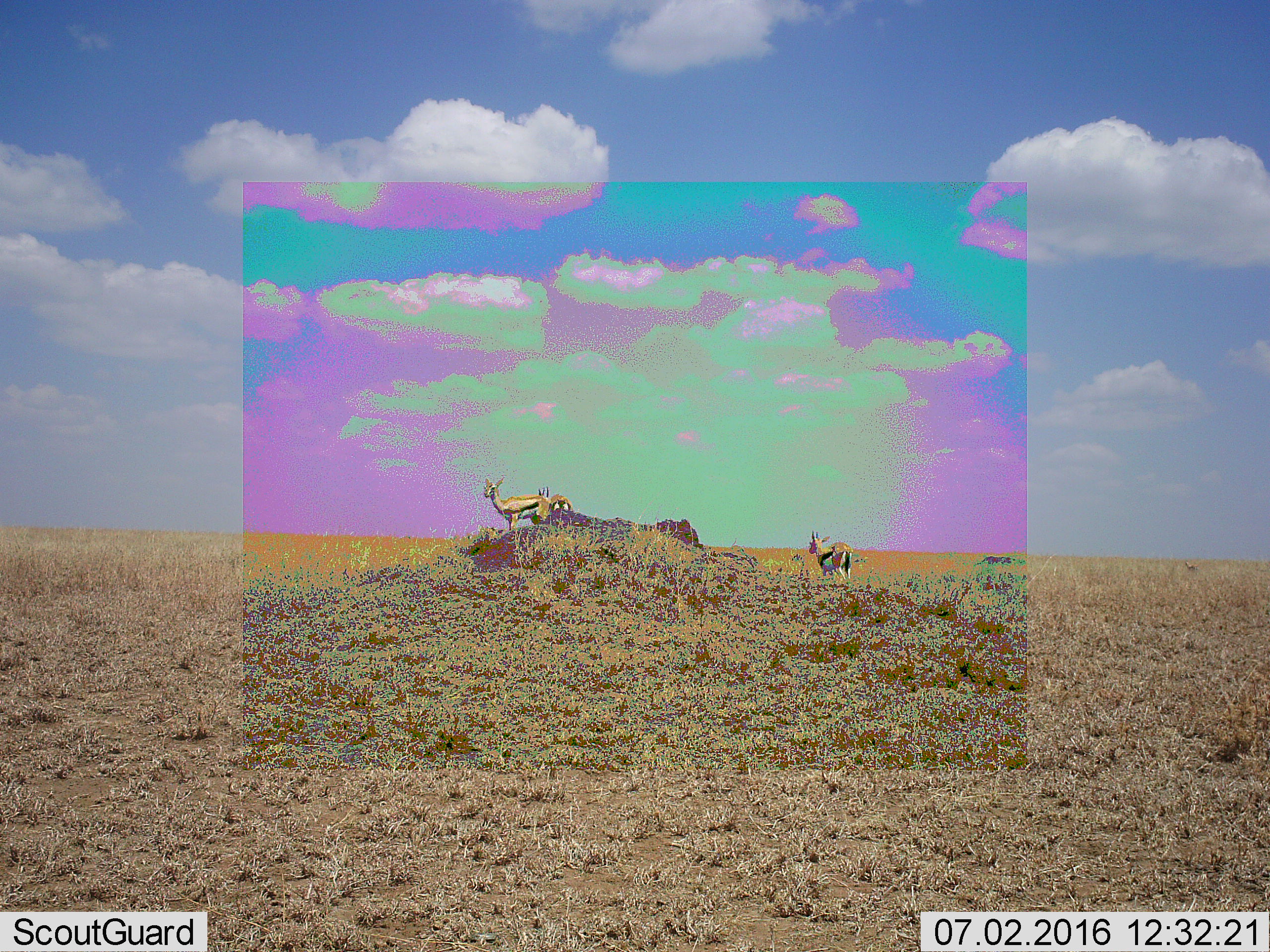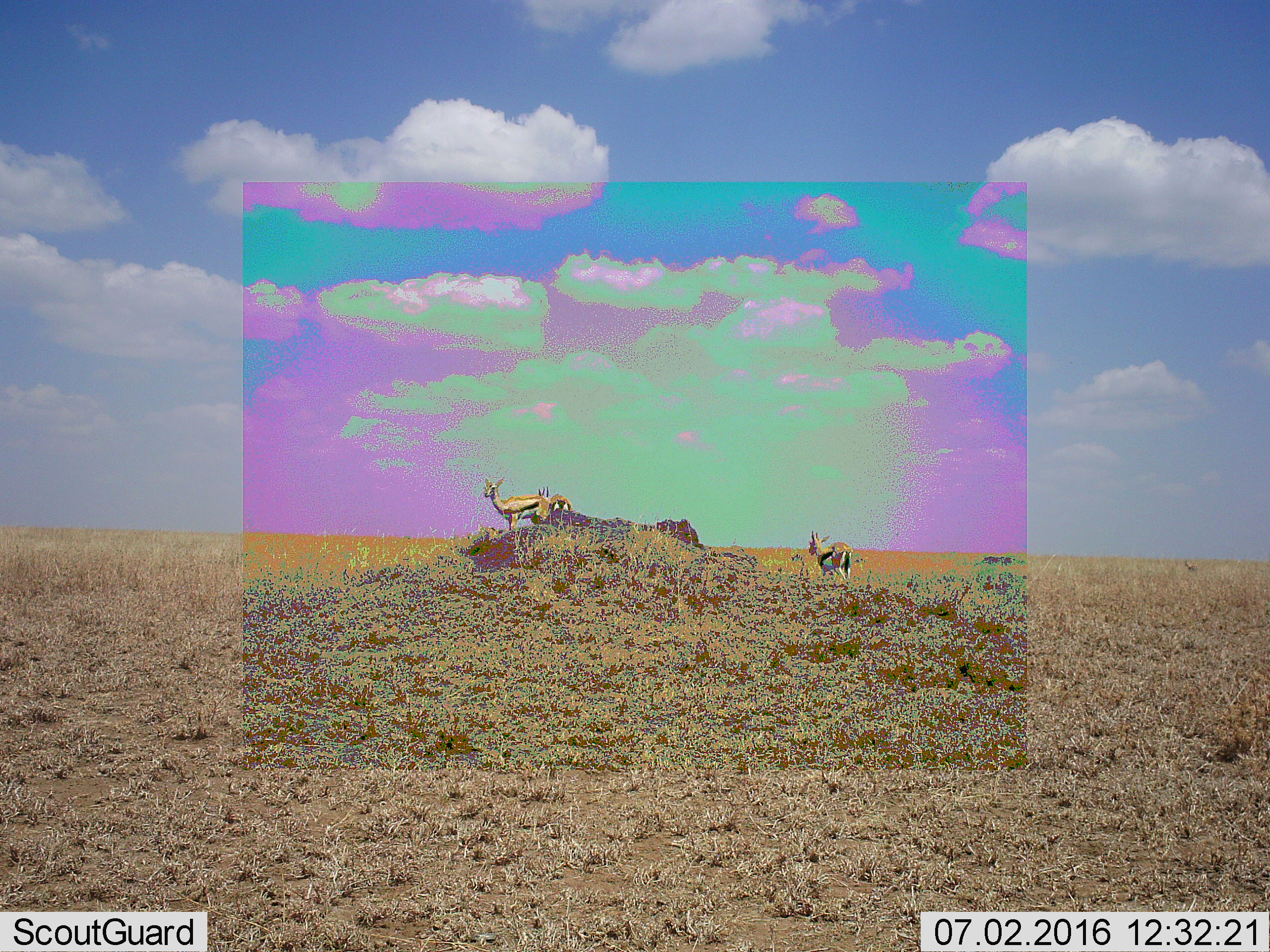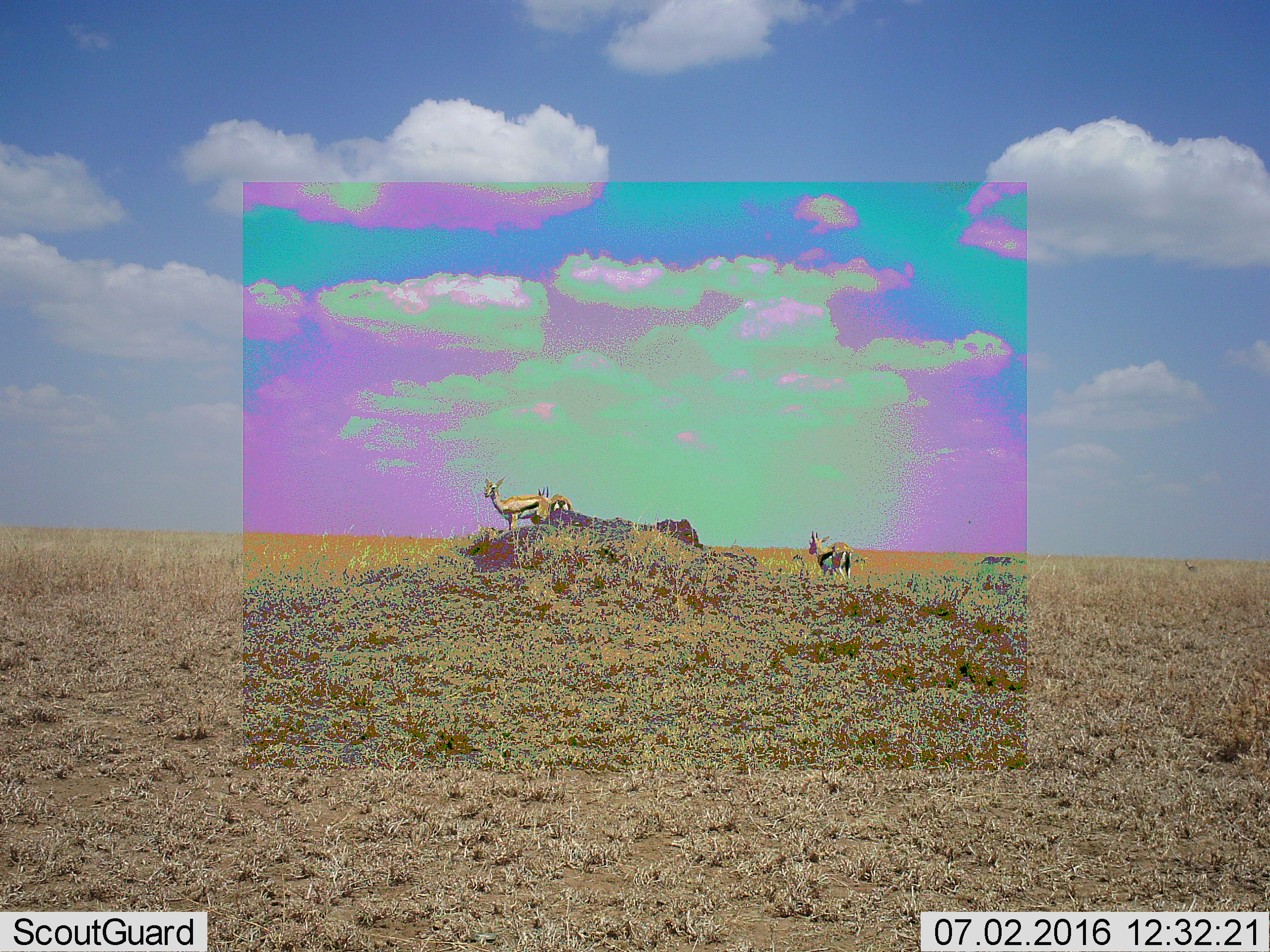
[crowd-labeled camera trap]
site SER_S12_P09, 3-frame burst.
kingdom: Animalia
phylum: Chordata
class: Mammalia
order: Artiodactyla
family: Bovidae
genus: Eudorcas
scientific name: Eudorcas thomsonii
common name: thomson's gazelle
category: gazellethomsons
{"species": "gazellethomsons (thomson's gazelle) (Eudorcas thomsonii)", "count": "3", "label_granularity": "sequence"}